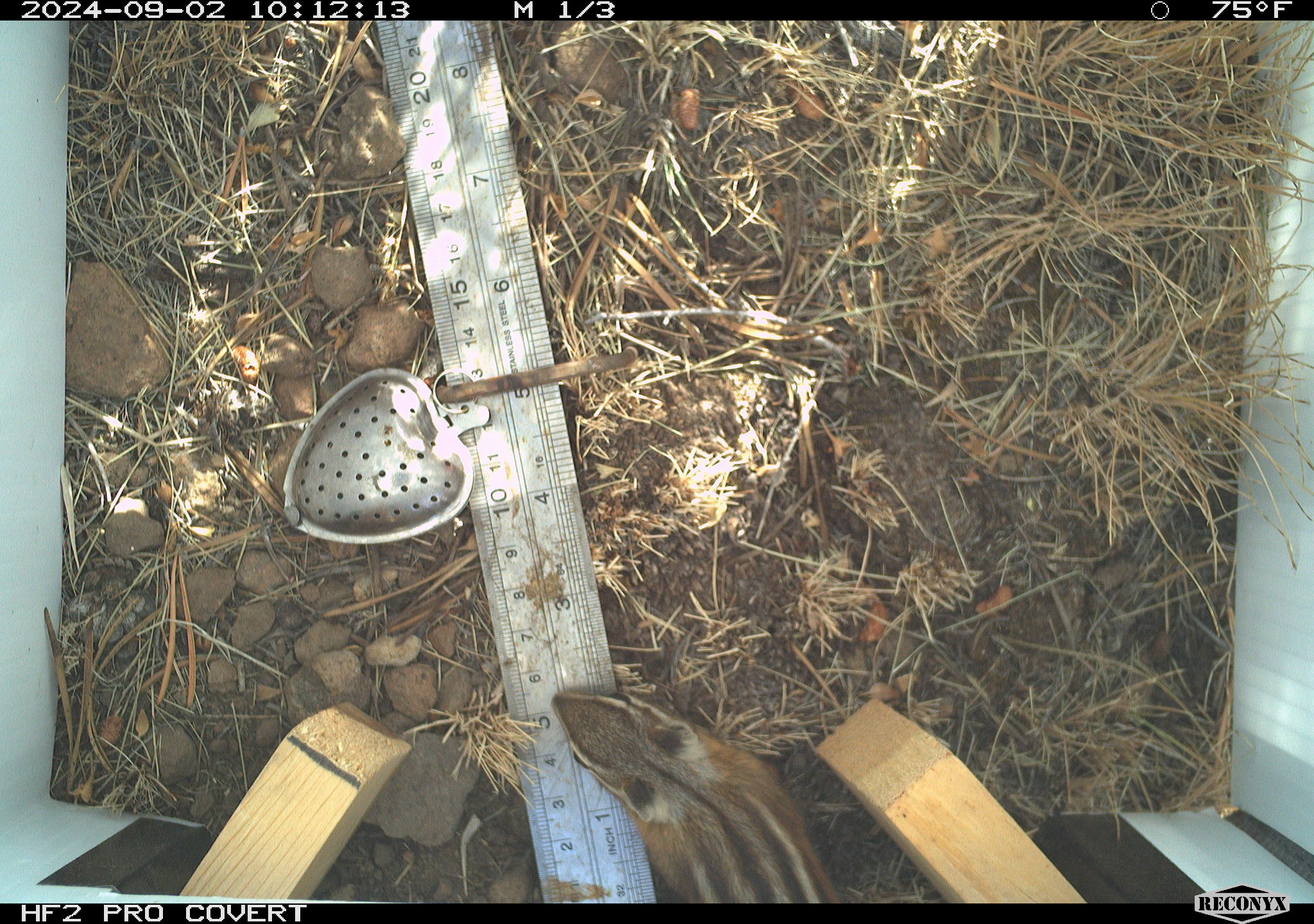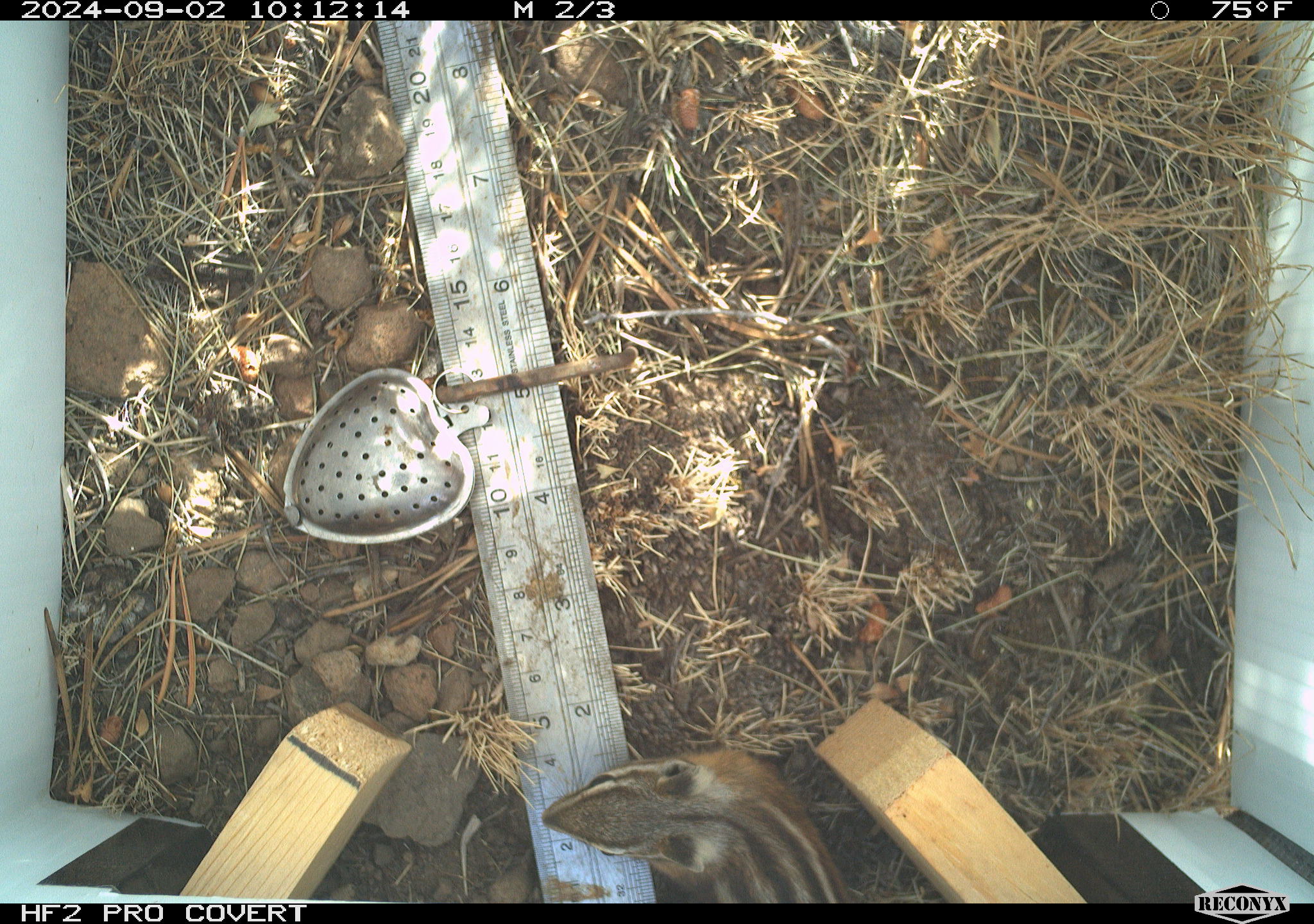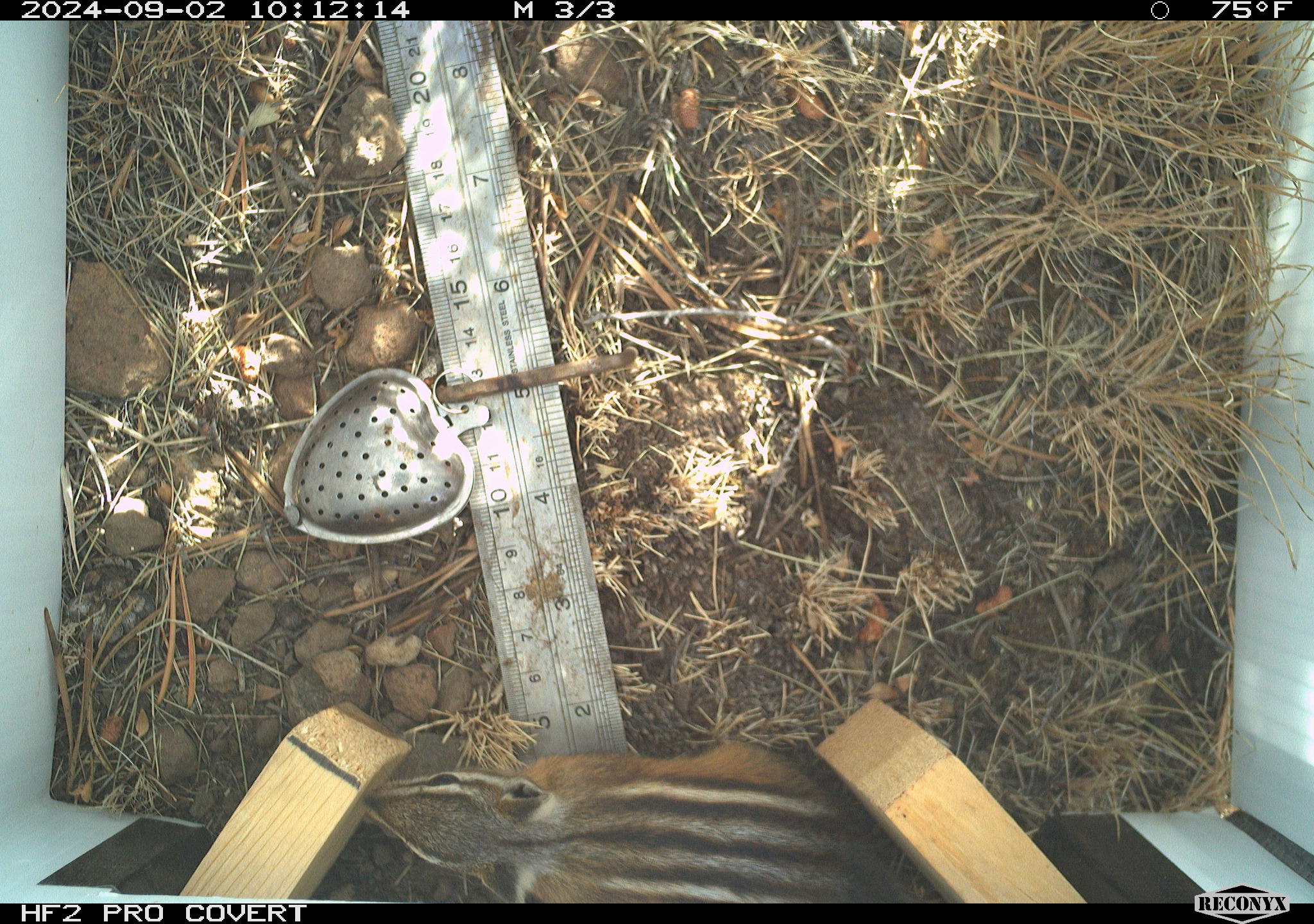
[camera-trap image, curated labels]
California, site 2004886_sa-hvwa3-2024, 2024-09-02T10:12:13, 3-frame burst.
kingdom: Animalia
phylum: Chordata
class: Mammalia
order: Rodentia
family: Sciuridae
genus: Neotamias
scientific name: Neotamias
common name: western chipmunks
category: neotamias species